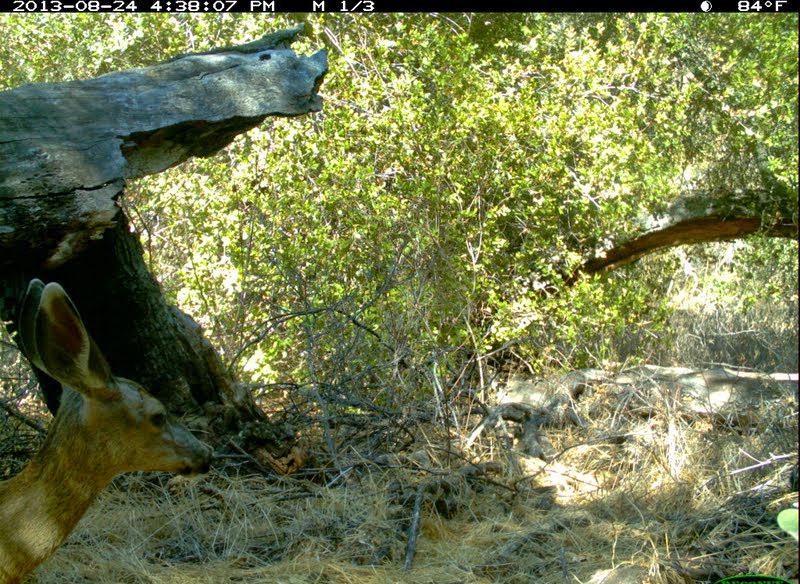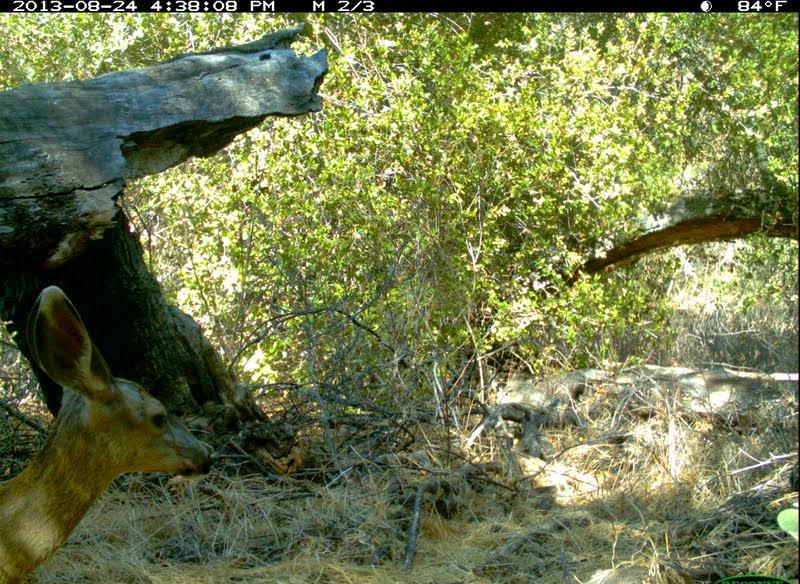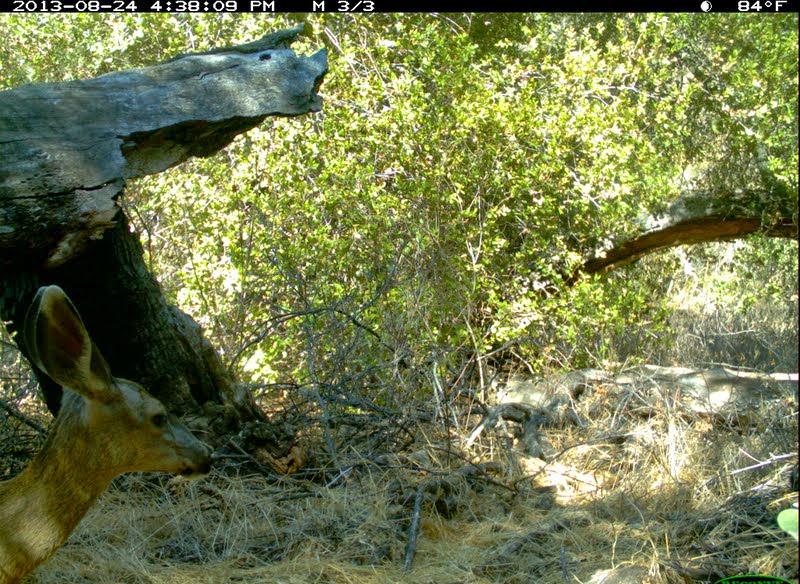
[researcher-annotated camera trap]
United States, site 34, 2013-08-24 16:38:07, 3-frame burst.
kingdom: Animalia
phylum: Chordata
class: Mammalia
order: Artiodactyla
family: Cervidae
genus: Odocoileus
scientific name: Odocoileus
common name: deer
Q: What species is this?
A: Deer (Odocoileus).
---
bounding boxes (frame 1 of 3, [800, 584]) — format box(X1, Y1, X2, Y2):
deer: box(0, 278, 215, 584)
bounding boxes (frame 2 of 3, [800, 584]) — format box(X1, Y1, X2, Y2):
deer: box(0, 287, 212, 583)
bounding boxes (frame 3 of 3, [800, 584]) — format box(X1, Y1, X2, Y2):
deer: box(0, 286, 213, 583)